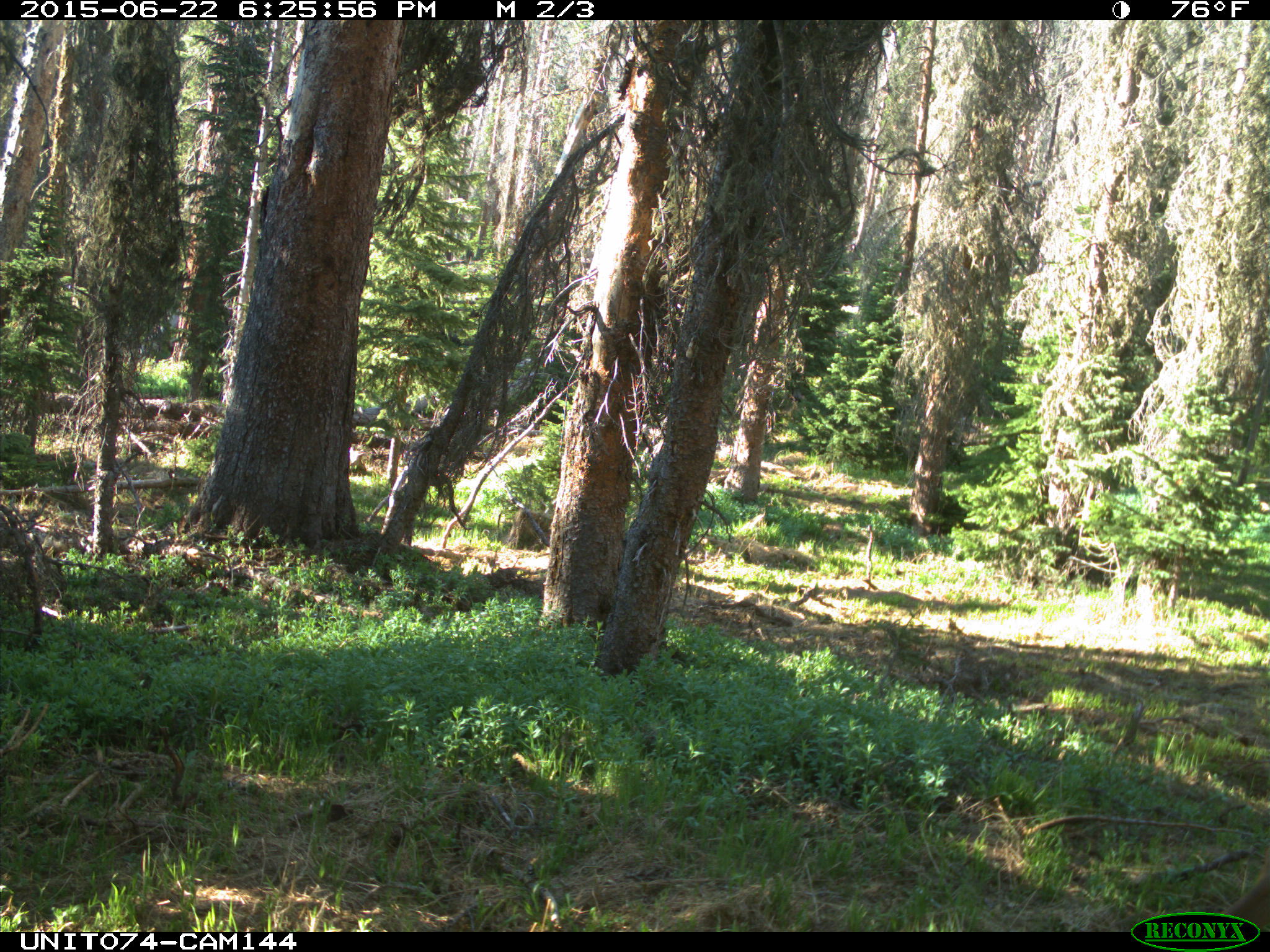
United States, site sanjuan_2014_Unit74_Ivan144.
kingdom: Animalia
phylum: Chordata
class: Mammalia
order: Artiodactyla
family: Cervidae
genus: Cervus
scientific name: Cervus elaphus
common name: red deer